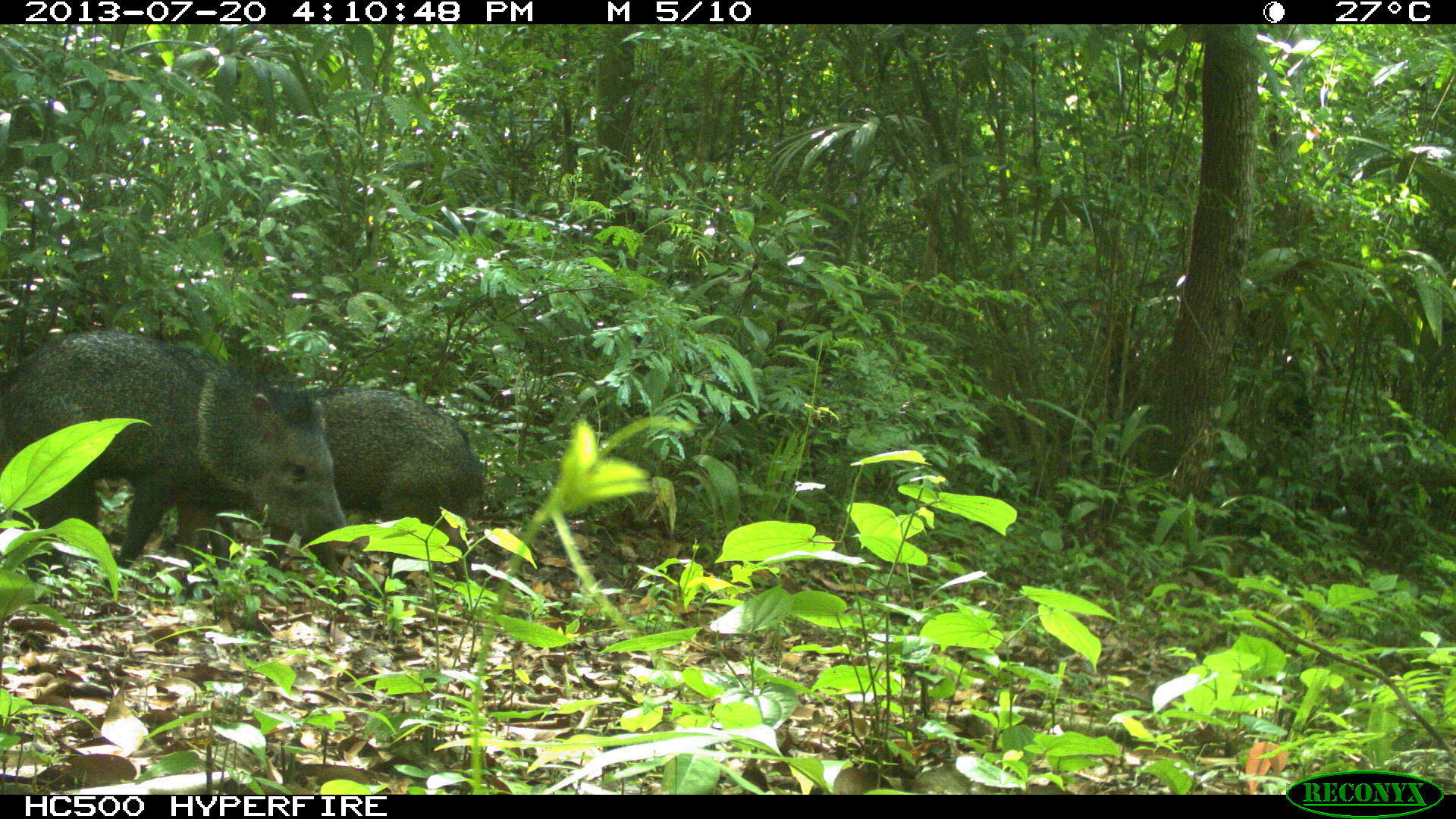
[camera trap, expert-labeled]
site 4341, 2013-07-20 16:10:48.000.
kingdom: Animalia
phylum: Chordata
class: Mammalia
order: Artiodactyla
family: Tayassuidae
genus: Pecari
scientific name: Pecari tajacu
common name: collared peccary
Pecari tajacu (collared peccary), count 2.